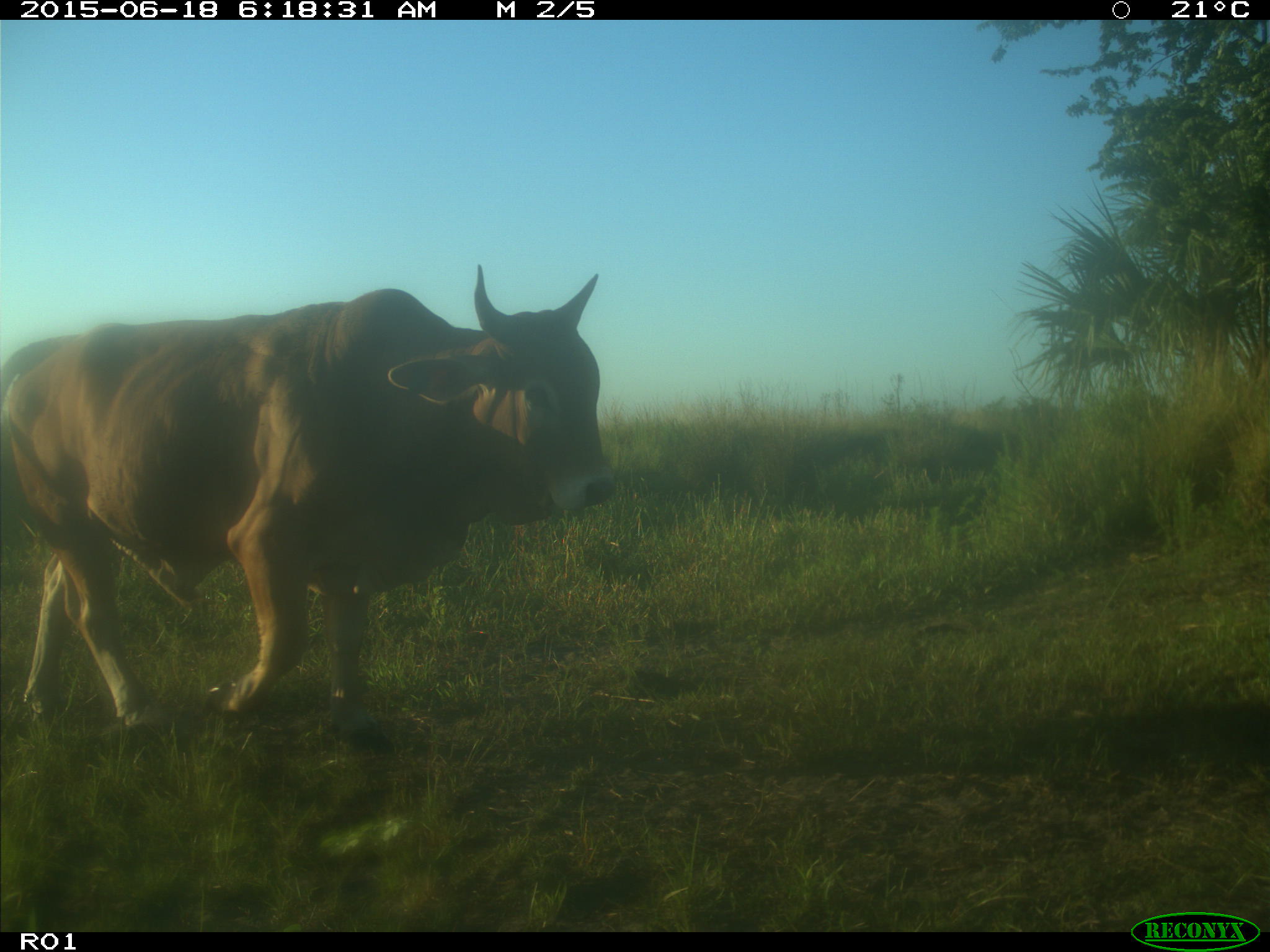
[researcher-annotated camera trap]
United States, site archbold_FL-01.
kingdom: Animalia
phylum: Chordata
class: Mammalia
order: Artiodactyla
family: Bovidae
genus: Bos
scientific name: Bos taurus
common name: domestic cow